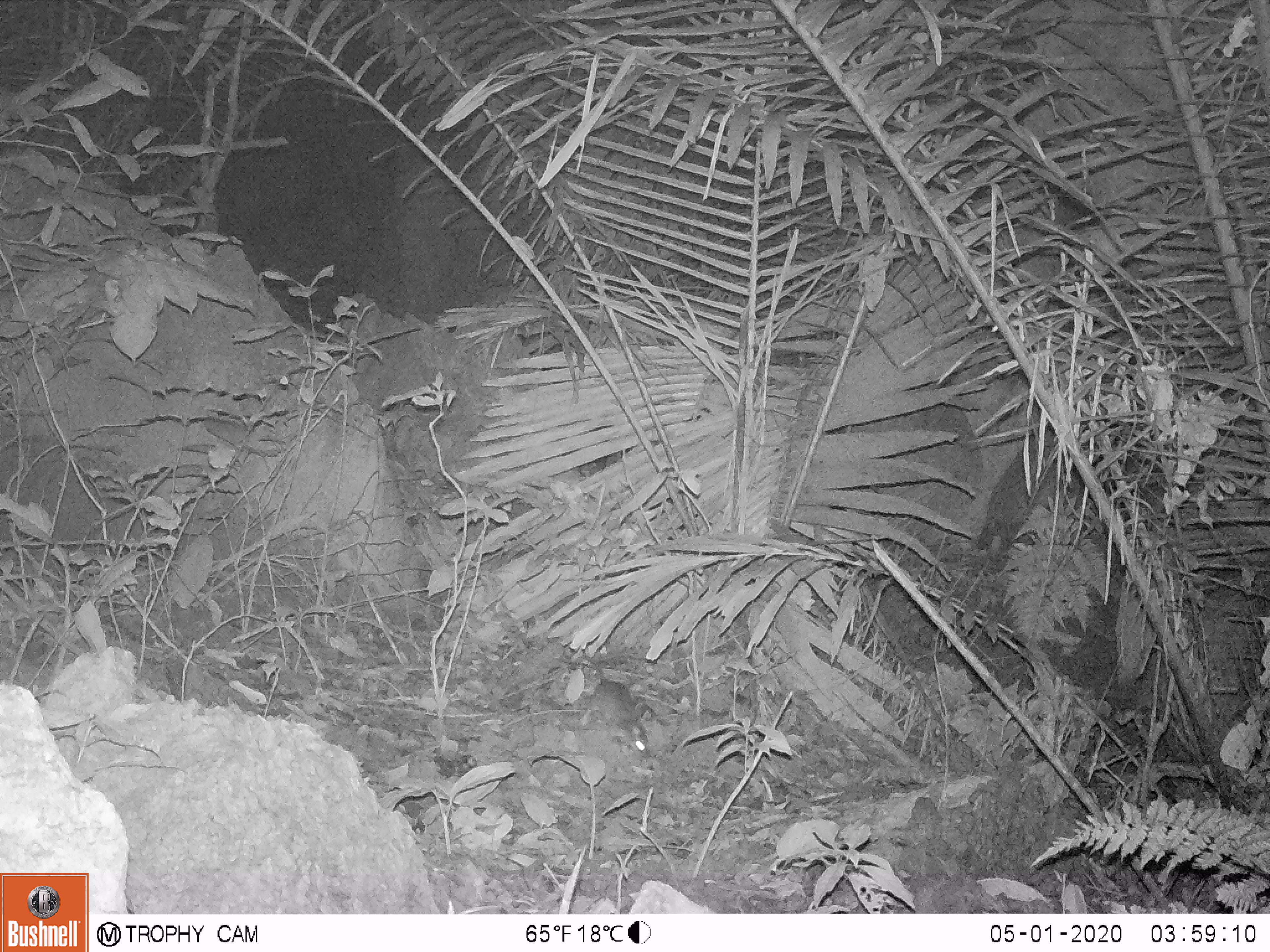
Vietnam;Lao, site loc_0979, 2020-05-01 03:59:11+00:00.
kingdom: Animalia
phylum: Chordata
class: Mammalia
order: Rodentia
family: Muridae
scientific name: Muridae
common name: old-world mice and rats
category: unidentified murid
Unidentified murid (old-world mice and rats) (Muridae). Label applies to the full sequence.